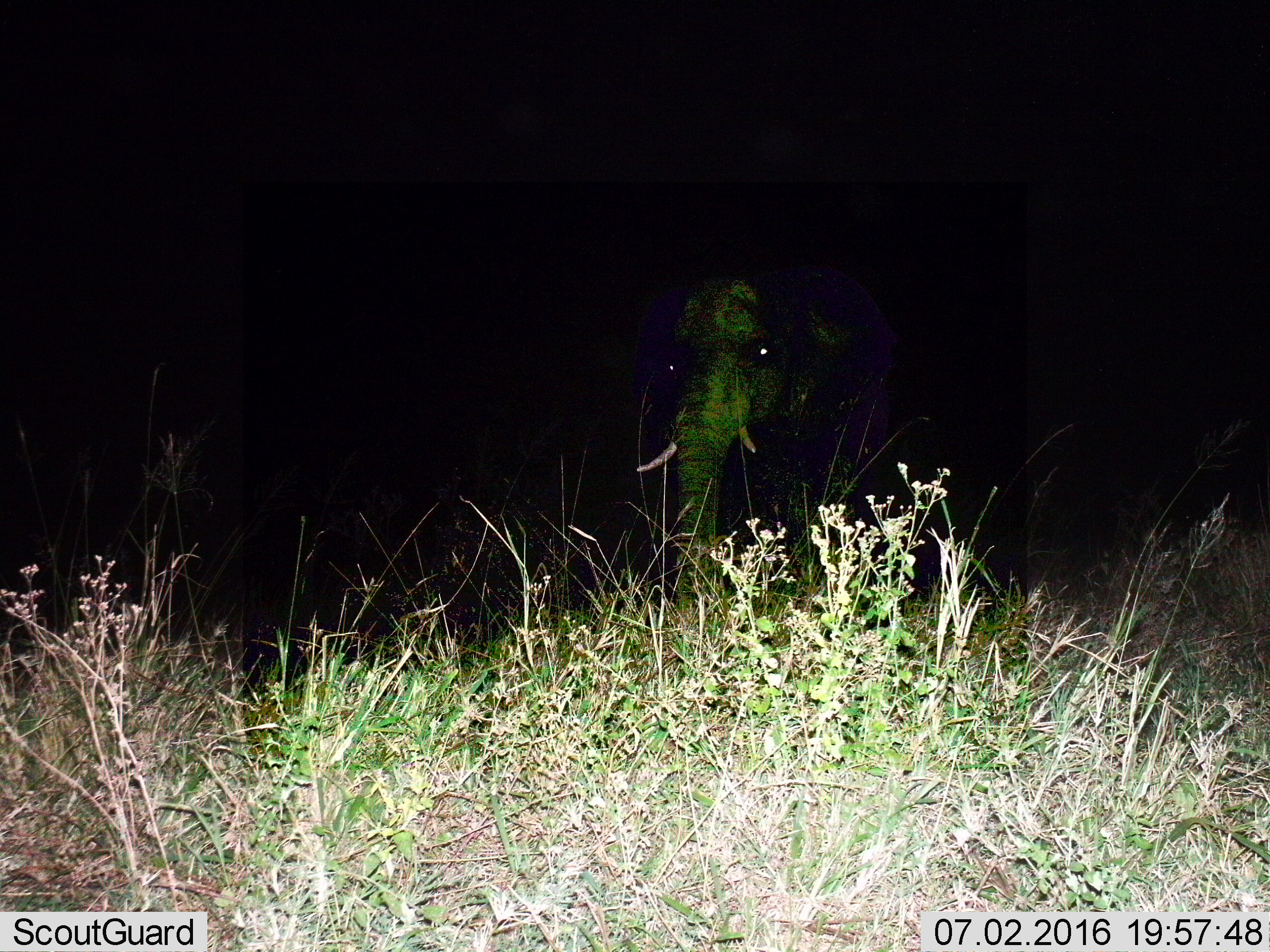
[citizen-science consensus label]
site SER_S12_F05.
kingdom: Animalia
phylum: Chordata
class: Mammalia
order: Proboscidea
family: Elephantidae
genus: Loxodonta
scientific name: Loxodonta africana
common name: african bush elephant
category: elephant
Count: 1.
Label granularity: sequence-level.